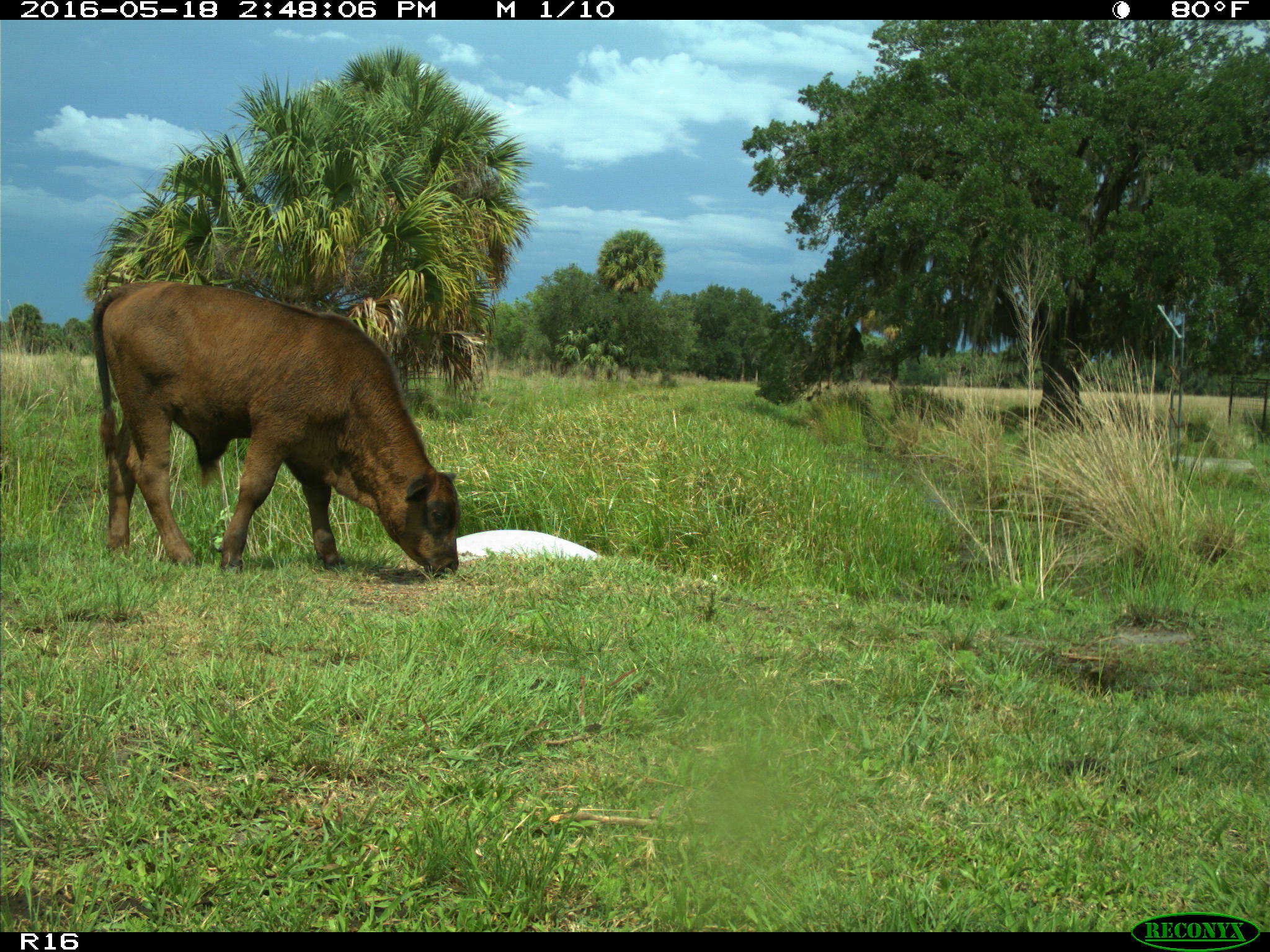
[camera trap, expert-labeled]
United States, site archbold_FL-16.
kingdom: Animalia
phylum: Chordata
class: Mammalia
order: Artiodactyla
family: Bovidae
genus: Bos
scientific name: Bos taurus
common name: domestic cow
Bos taurus (domestic cow).